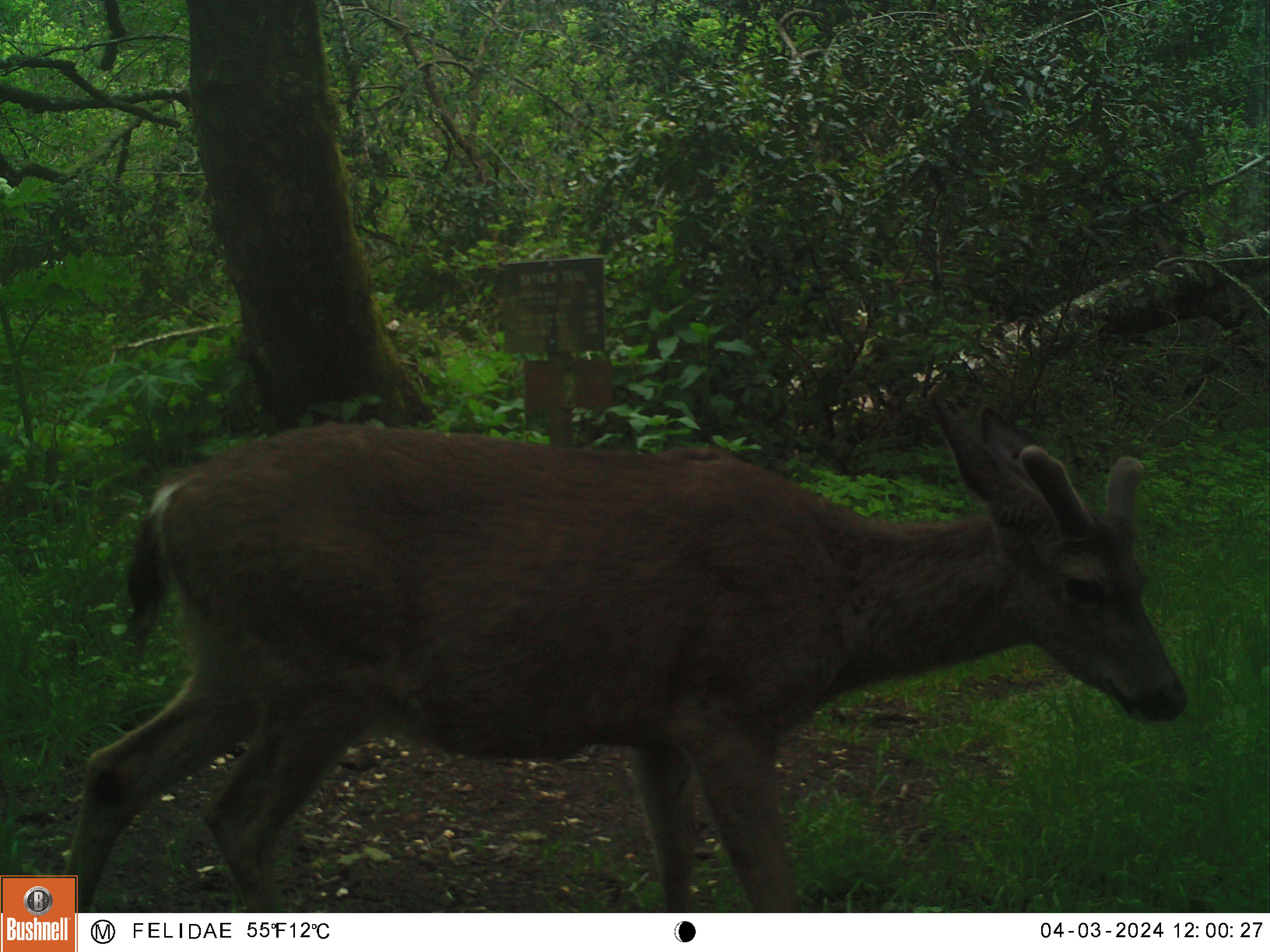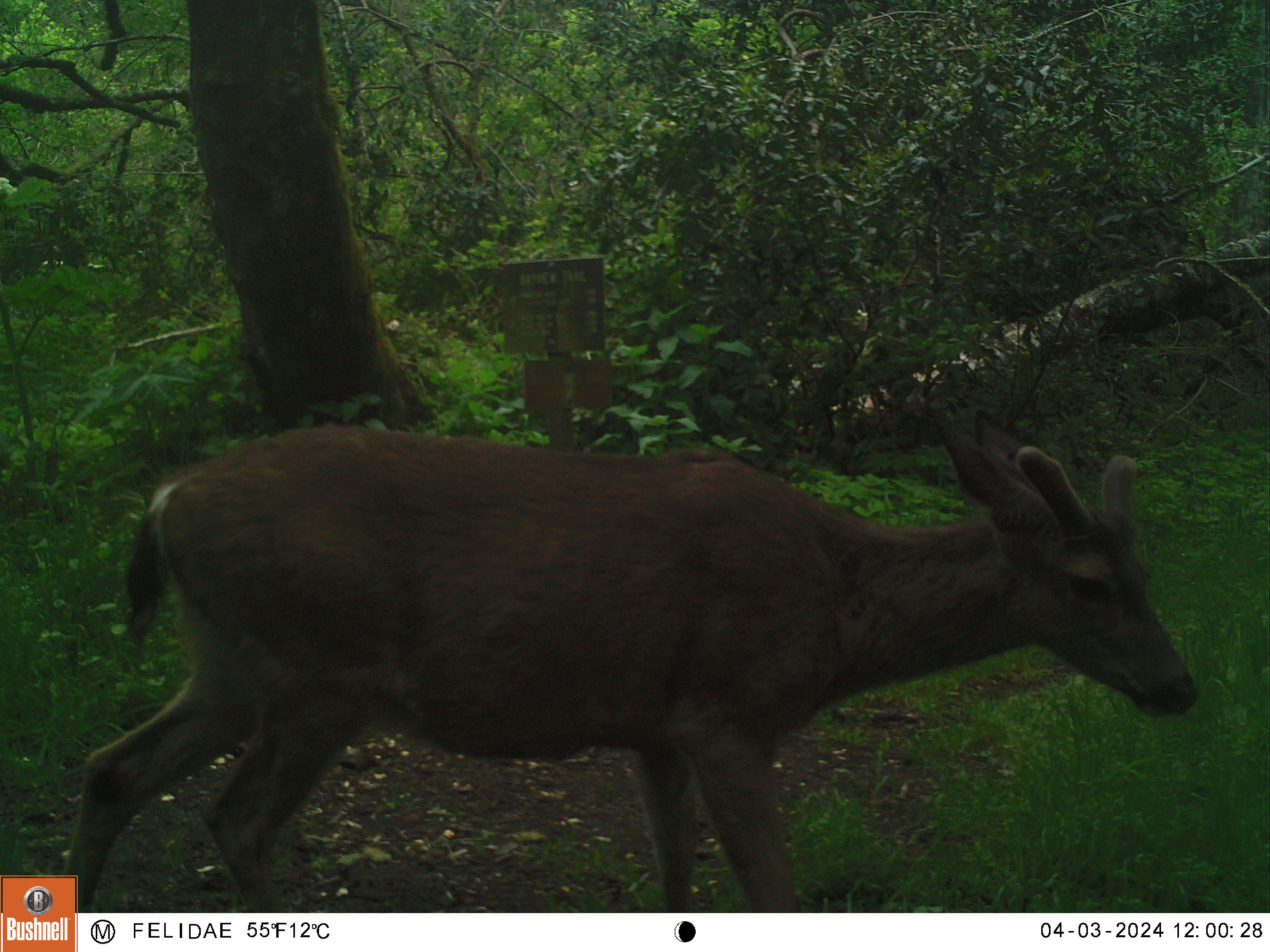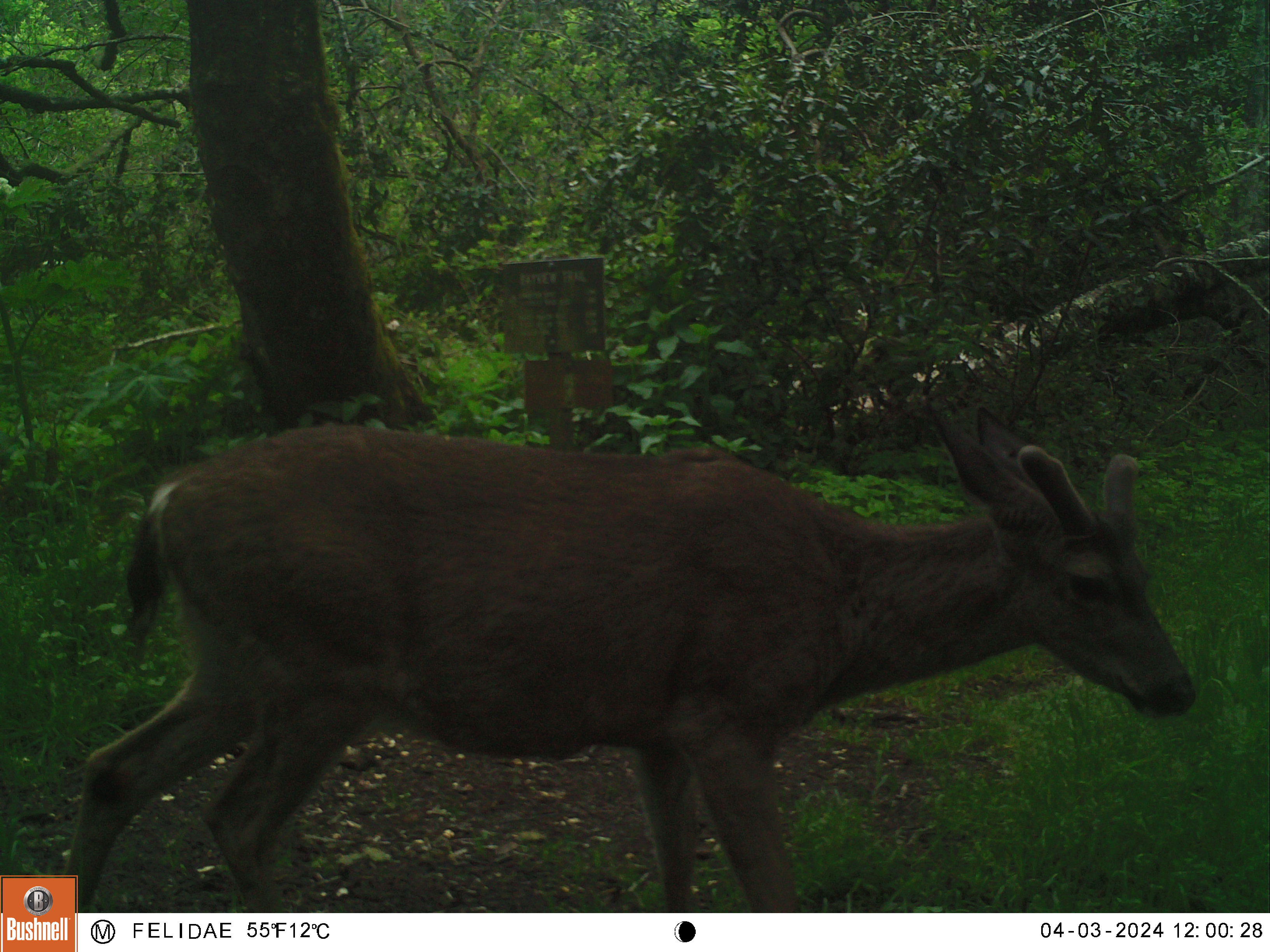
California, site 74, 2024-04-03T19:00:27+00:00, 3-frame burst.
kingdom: Animalia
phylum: Chordata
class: Mammalia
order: Artiodactyla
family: Cervidae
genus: Odocoileus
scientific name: Odocoileus hemionus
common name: mule deer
Mule deer (Odocoileus hemionus).